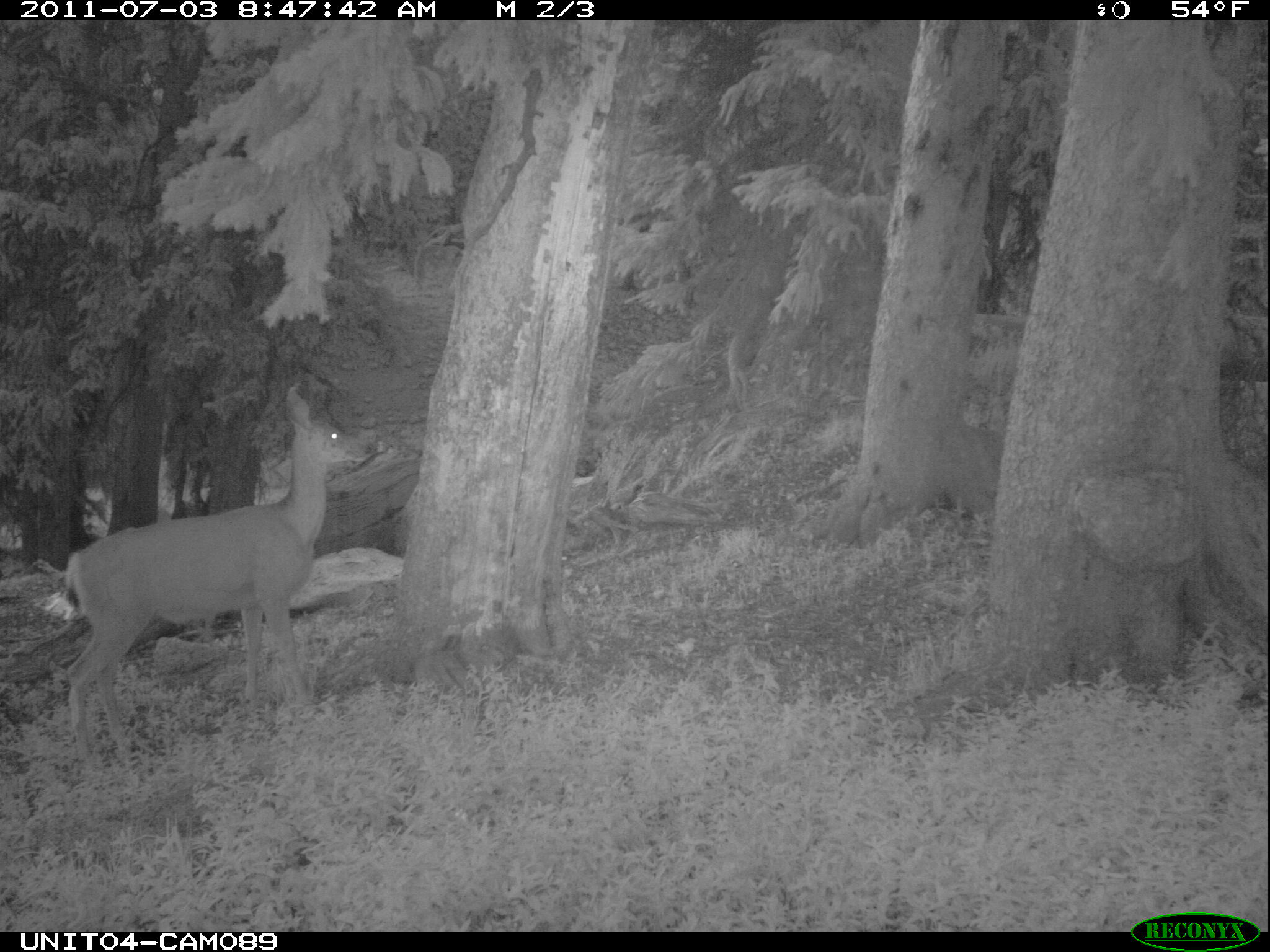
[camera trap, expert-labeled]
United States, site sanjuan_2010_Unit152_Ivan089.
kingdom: Animalia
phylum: Chordata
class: Mammalia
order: Artiodactyla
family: Cervidae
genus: Odocoileus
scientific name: Odocoileus hemionus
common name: mule deer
Odocoileus hemionus (mule deer).